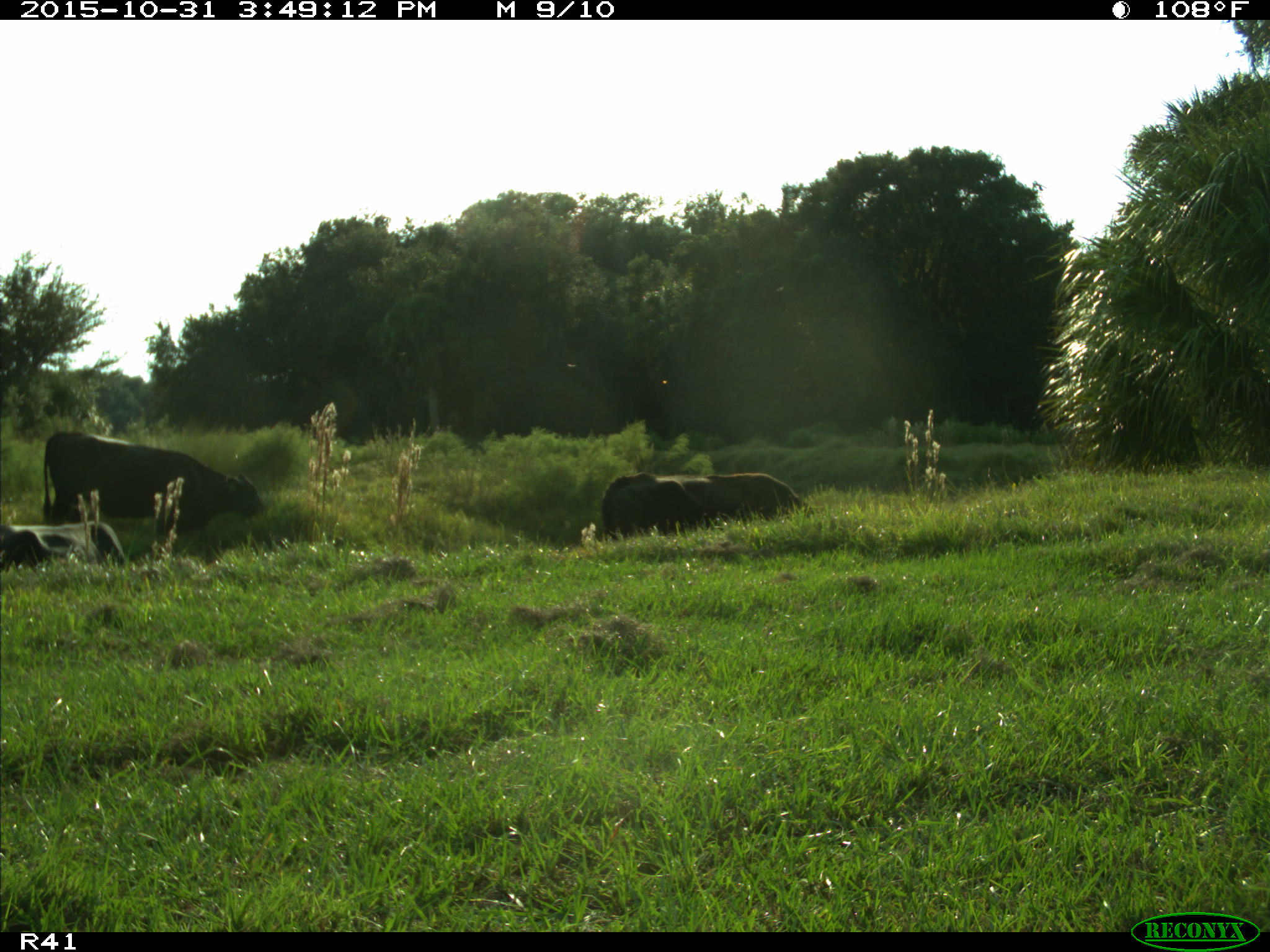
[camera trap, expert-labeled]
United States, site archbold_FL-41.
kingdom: Animalia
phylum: Chordata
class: Mammalia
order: Artiodactyla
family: Bovidae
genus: Bos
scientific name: Bos taurus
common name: domestic cow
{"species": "Bos taurus (domestic cow)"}